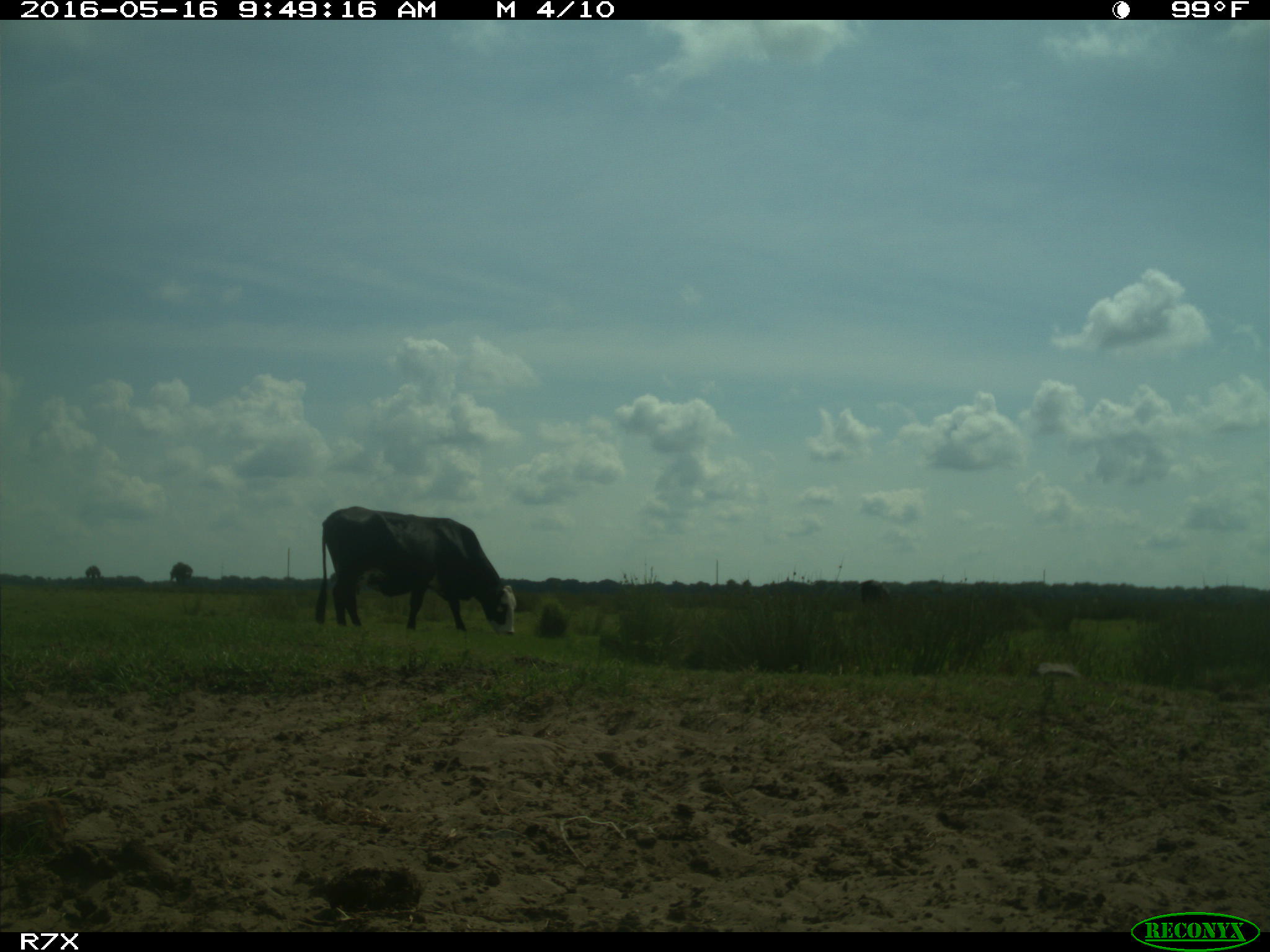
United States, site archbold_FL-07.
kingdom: Animalia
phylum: Chordata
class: Mammalia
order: Artiodactyla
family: Bovidae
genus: Bos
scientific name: Bos taurus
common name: domestic cow